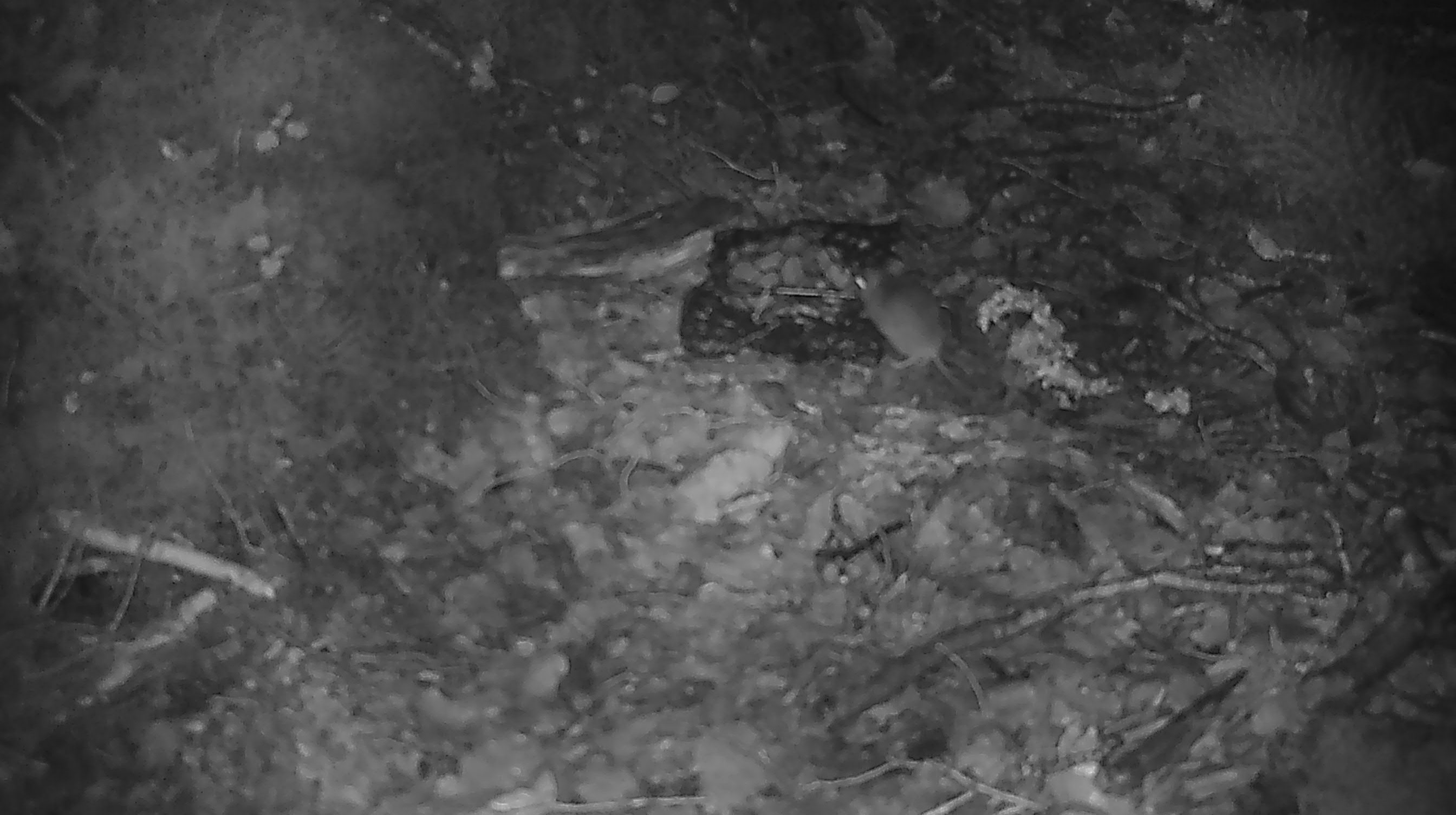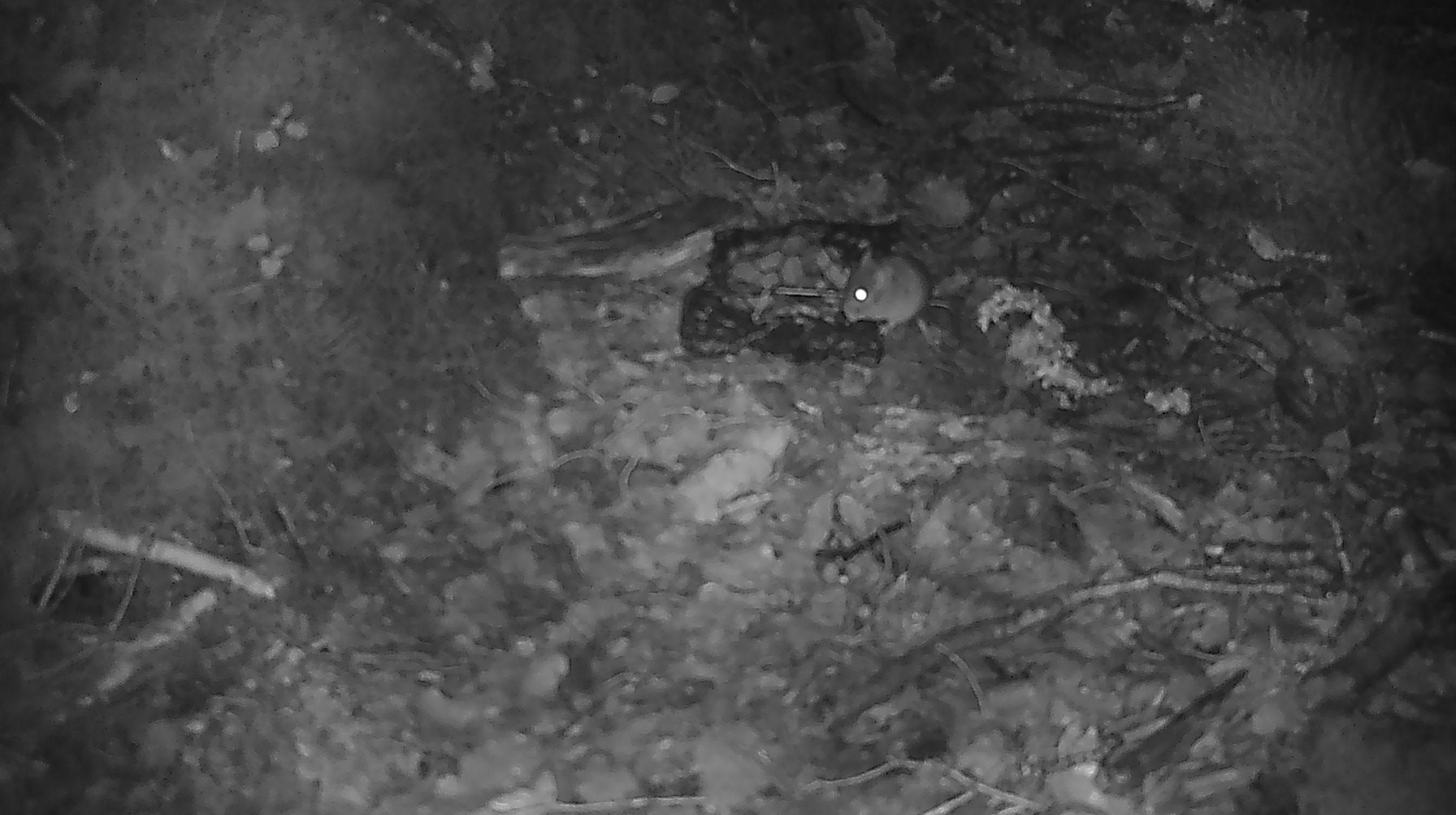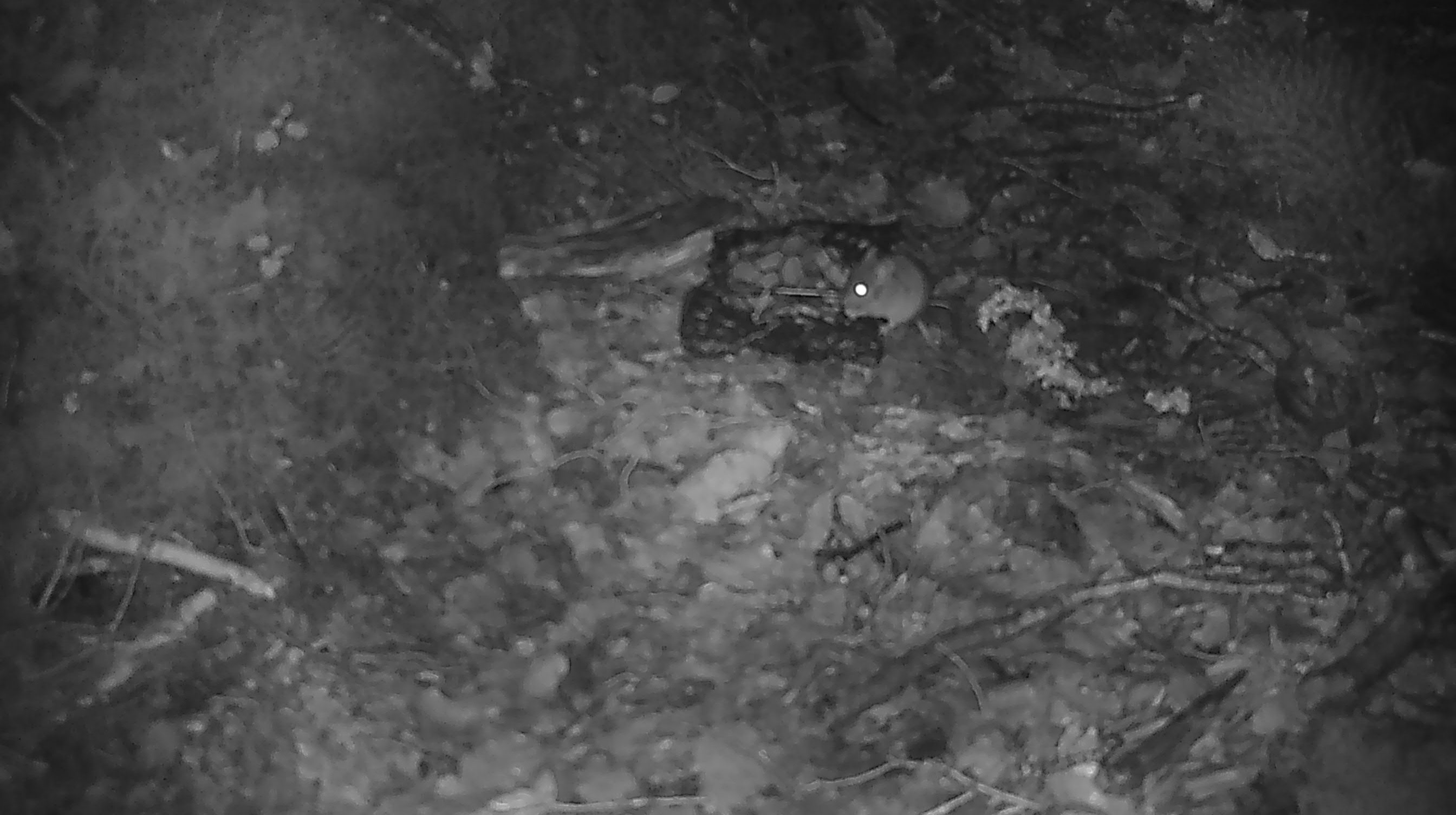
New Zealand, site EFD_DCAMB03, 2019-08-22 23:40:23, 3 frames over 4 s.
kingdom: Animalia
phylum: Chordata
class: Mammalia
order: Rodentia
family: Muridae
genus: Mus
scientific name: Mus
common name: mouse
Mouse (Mus).